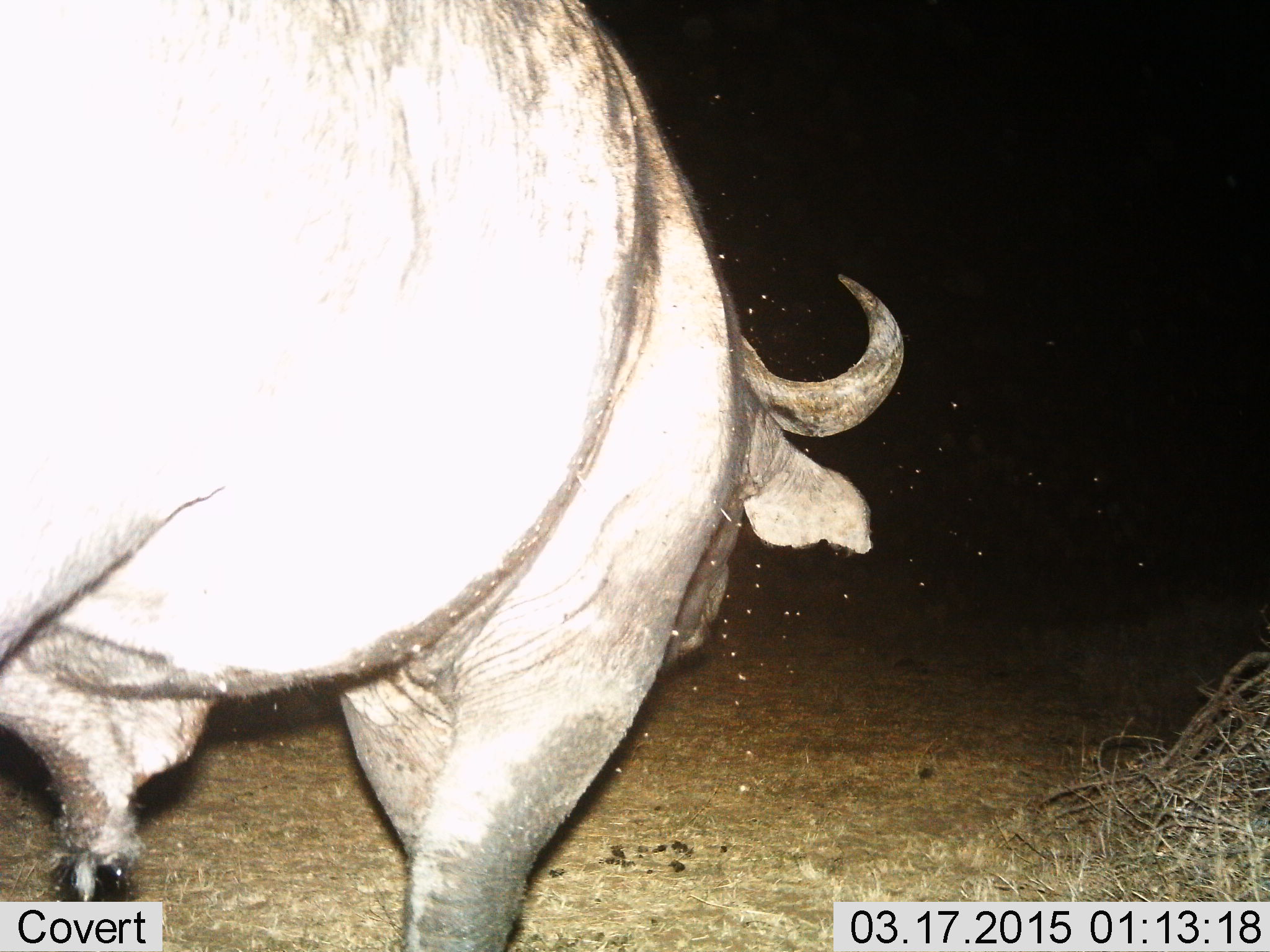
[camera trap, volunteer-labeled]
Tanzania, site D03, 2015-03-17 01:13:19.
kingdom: Animalia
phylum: Chordata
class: Mammalia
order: Artiodactyla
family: Bovidae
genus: Syncerus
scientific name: Syncerus caffer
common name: cape buffalo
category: buffalo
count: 1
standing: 27%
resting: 0%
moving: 73%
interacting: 0%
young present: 0%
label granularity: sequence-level